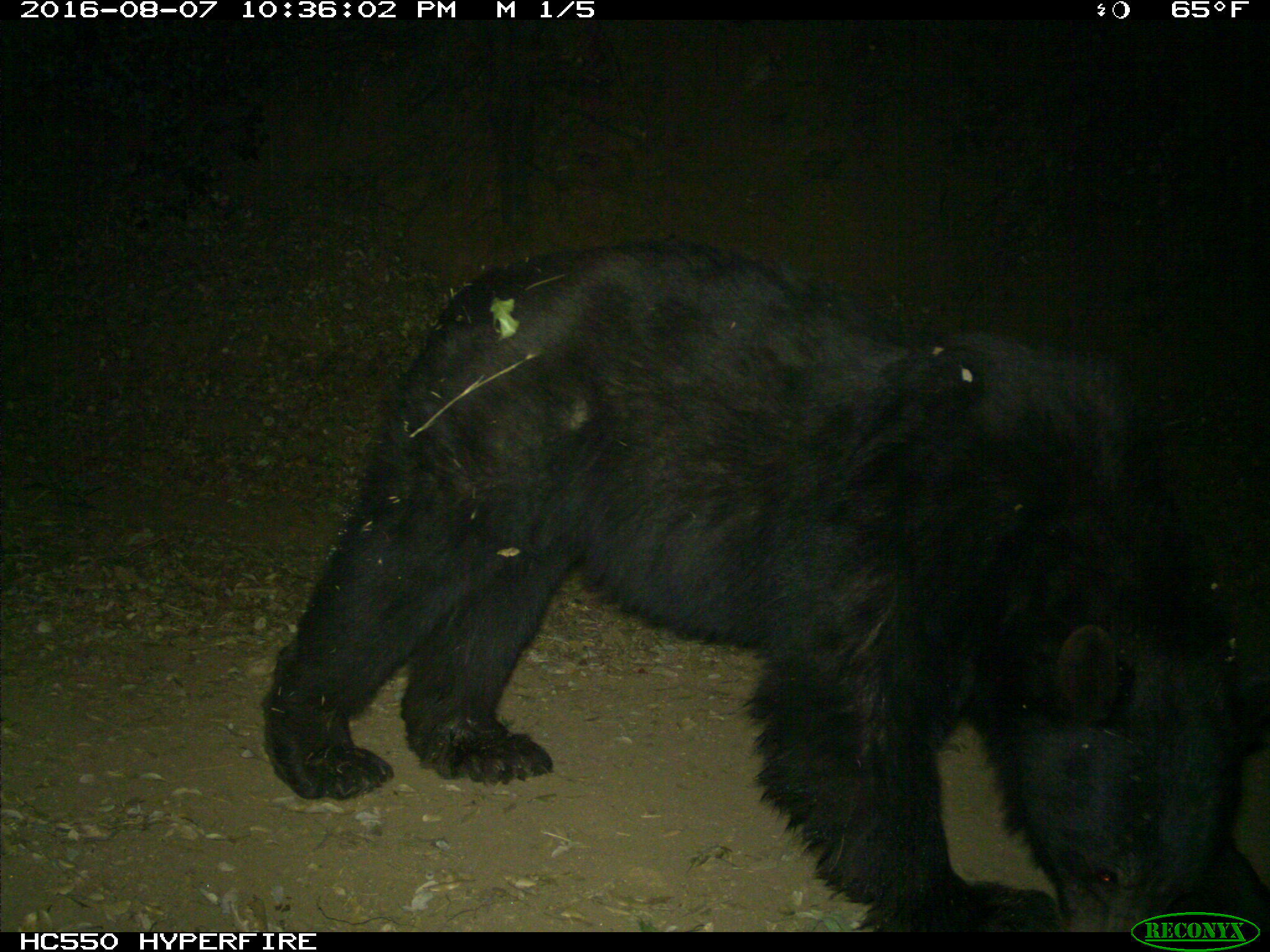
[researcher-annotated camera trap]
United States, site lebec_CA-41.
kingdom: Animalia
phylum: Chordata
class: Mammalia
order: Carnivora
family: Ursidae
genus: Ursus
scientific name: Ursus americanus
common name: american black bear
Ursus americanus (american black bear).